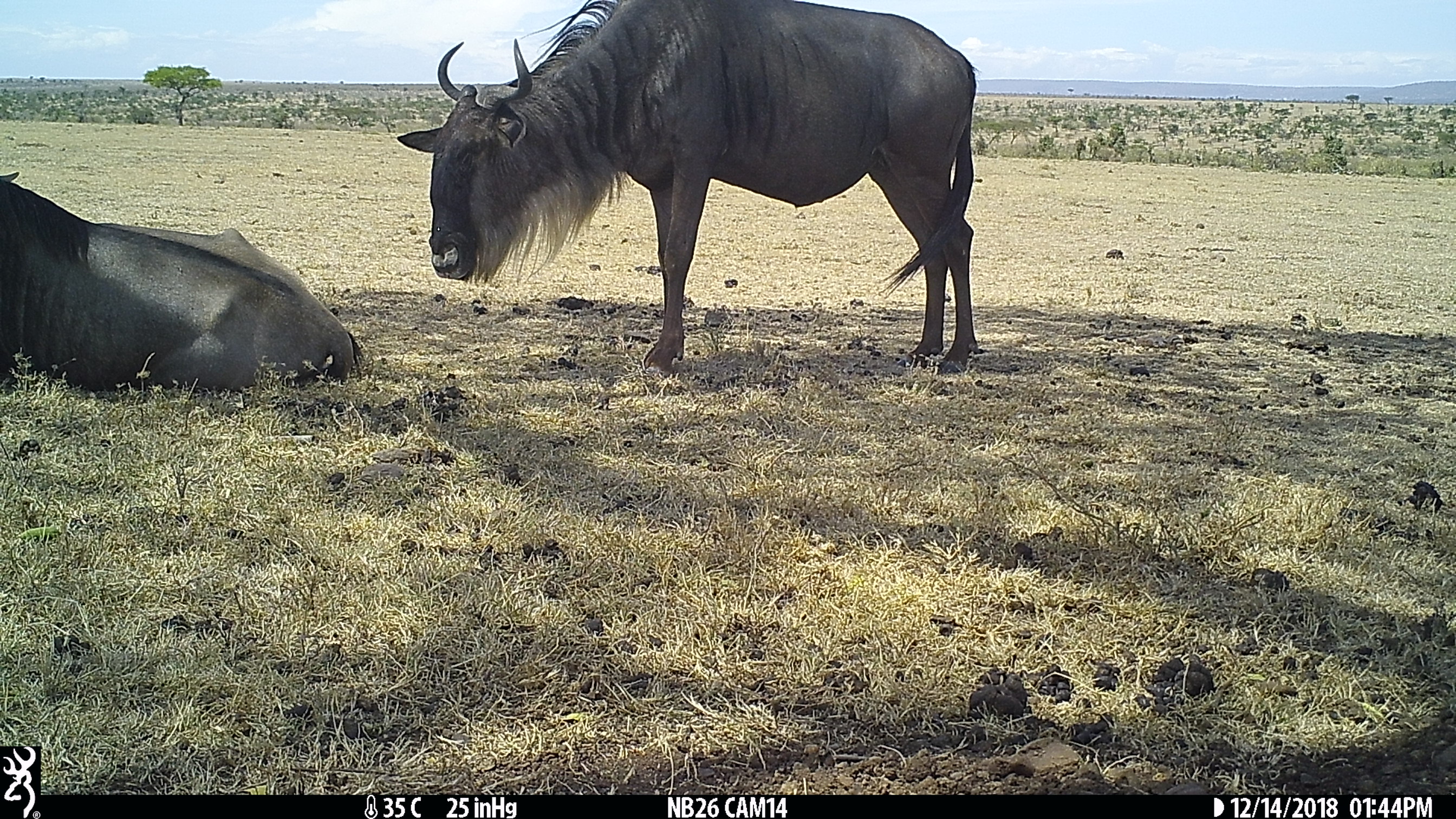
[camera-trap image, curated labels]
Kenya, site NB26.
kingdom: Animalia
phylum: Chordata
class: Mammalia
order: Artiodactyla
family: Bovidae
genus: Connochaetes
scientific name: Connochaetes taurinus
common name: blue wildebeest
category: wildebeest